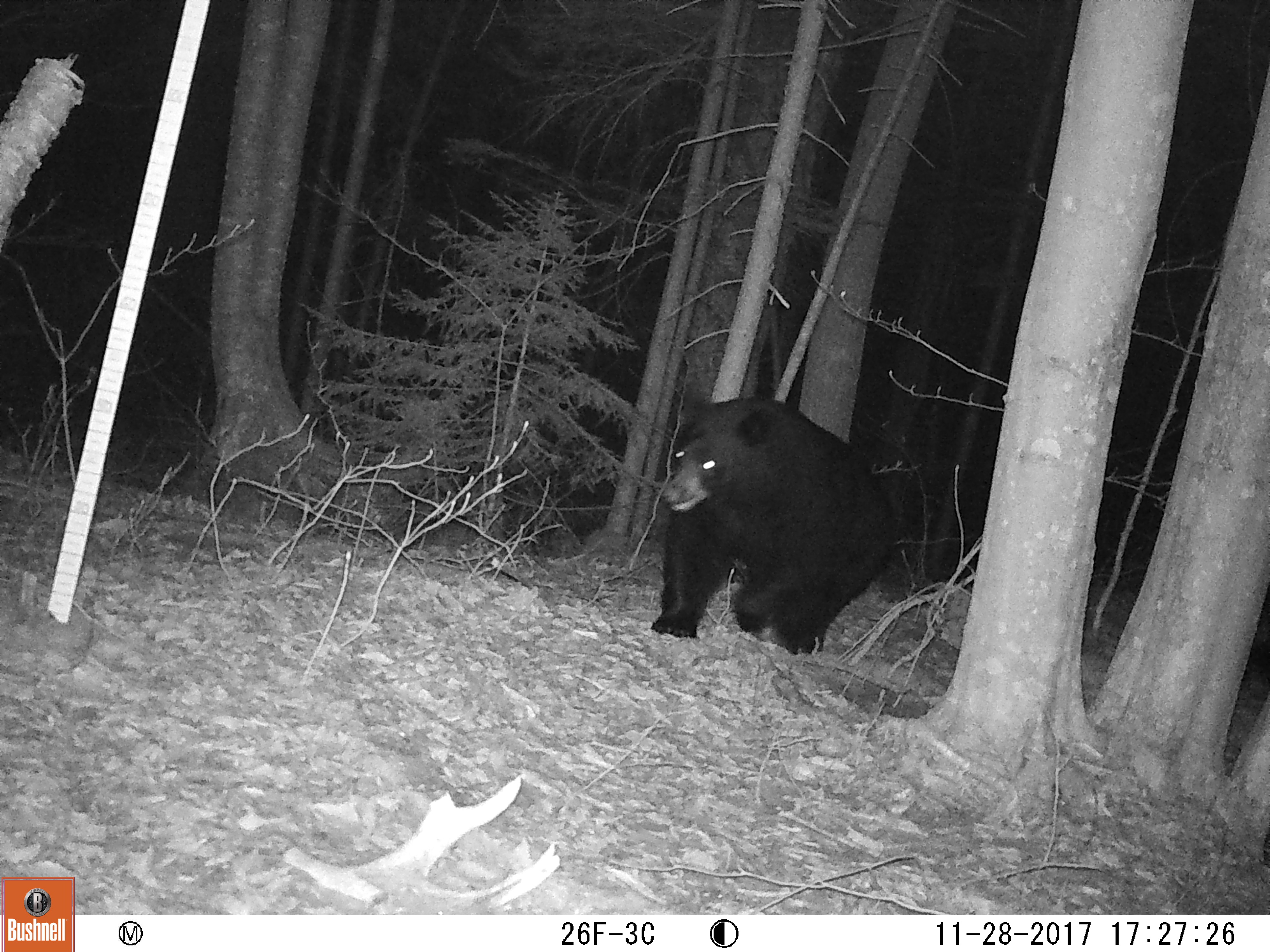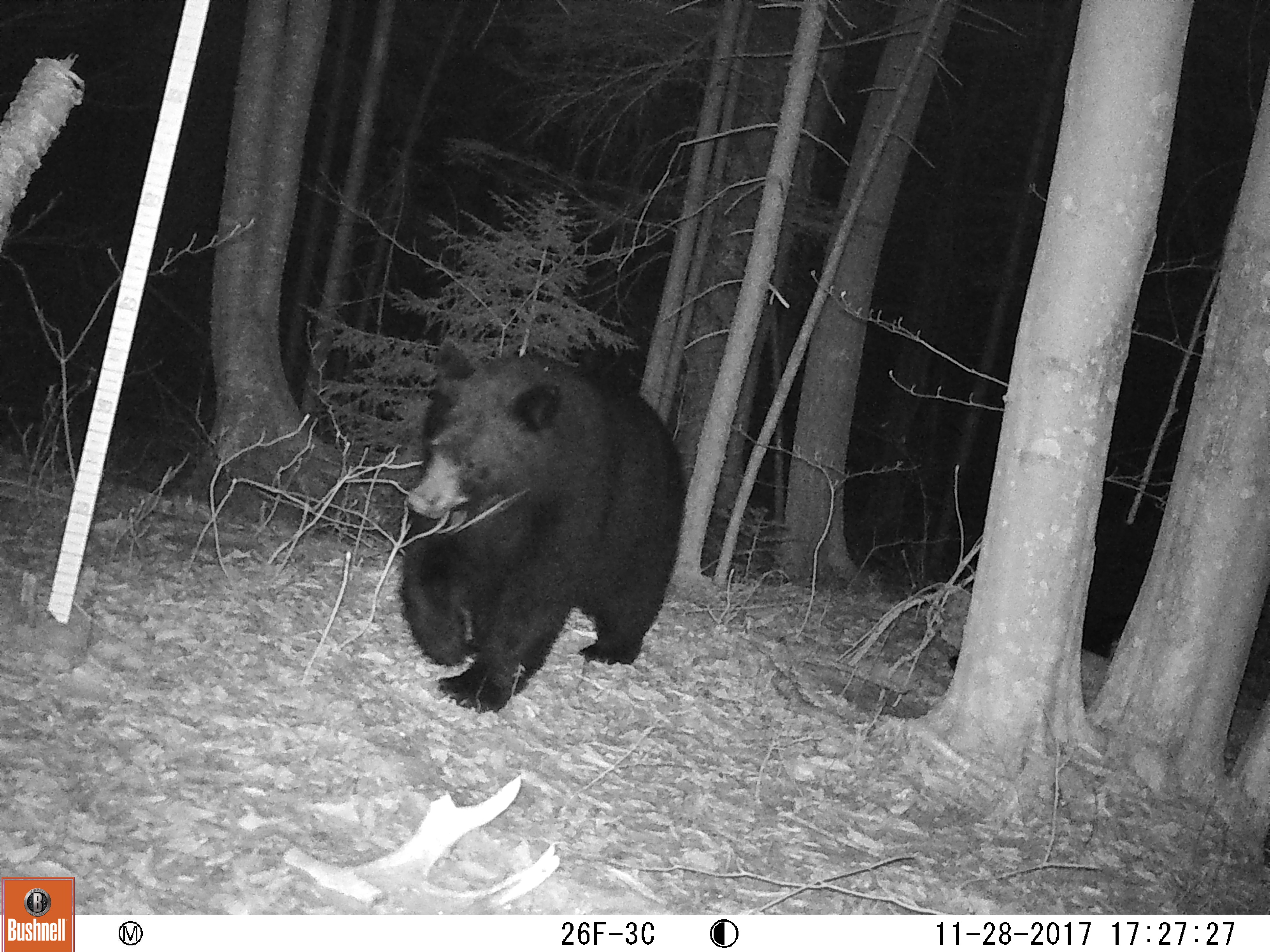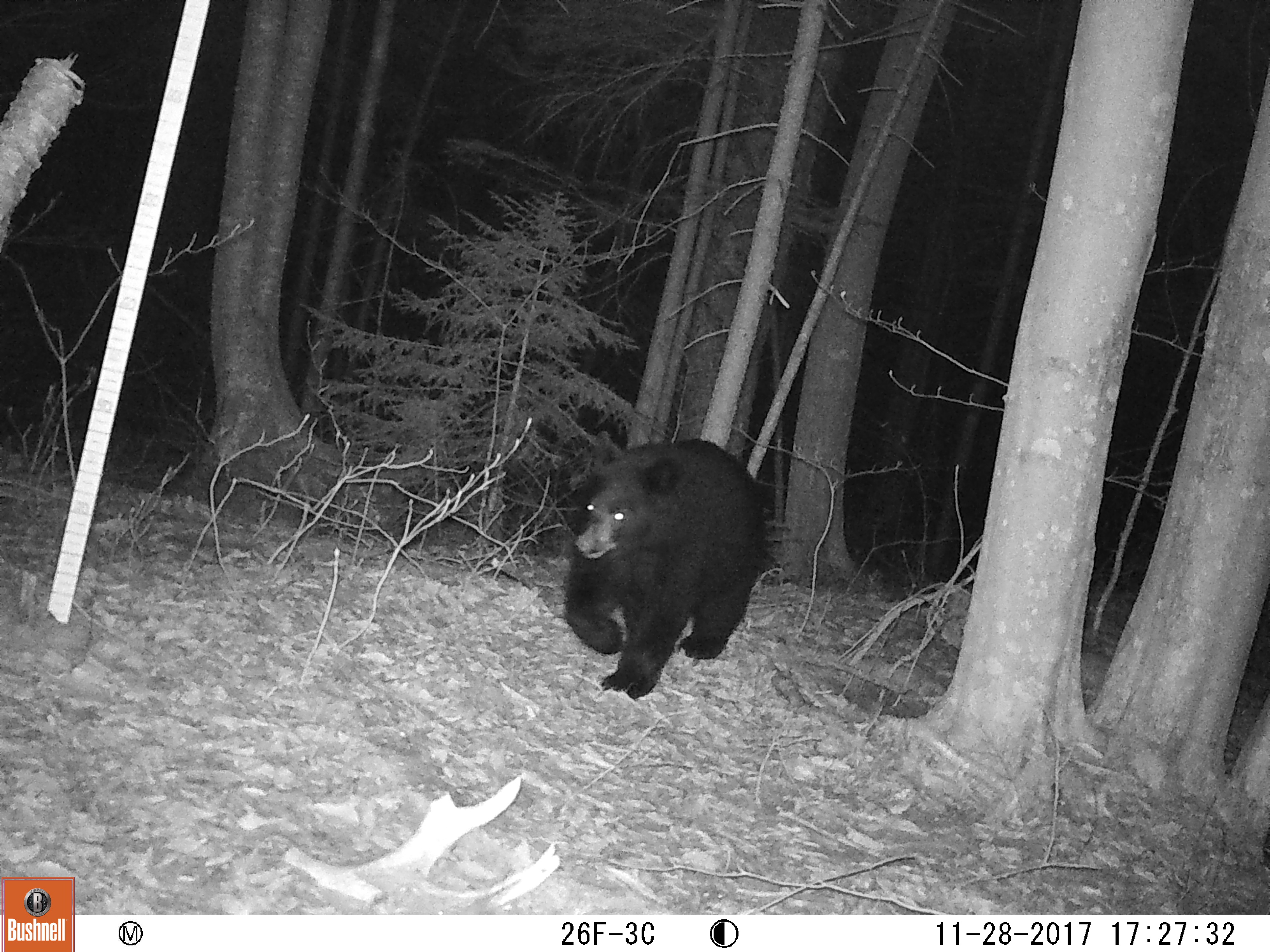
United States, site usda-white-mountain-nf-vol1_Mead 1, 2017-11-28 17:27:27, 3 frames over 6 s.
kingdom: Animalia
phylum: Chordata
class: Mammalia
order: Carnivora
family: Ursidae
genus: Ursus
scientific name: Ursus americanus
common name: black bear